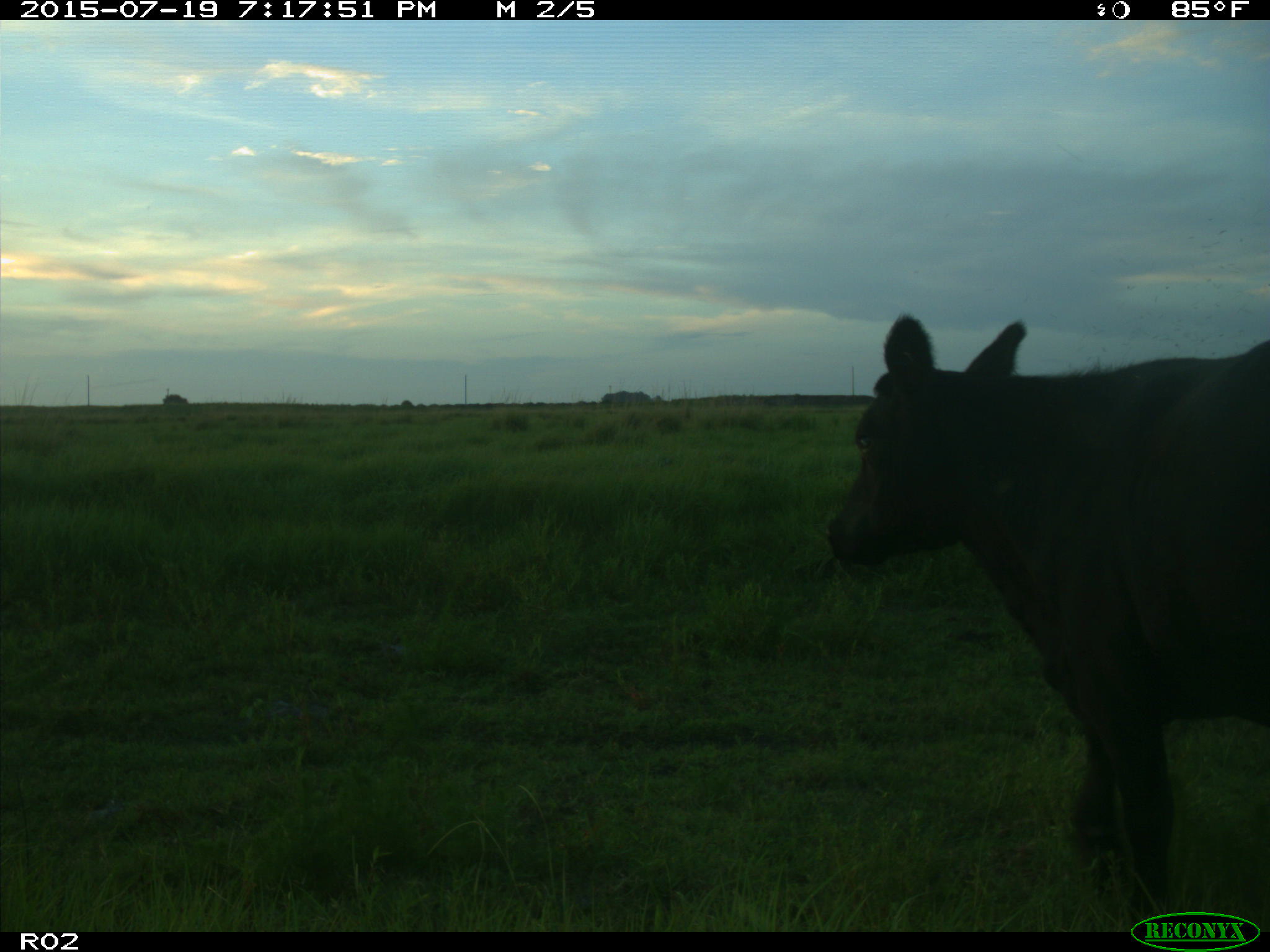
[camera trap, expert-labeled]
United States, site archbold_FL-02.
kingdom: Animalia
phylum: Chordata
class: Mammalia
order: Artiodactyla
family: Bovidae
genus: Bos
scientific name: Bos taurus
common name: domestic cow